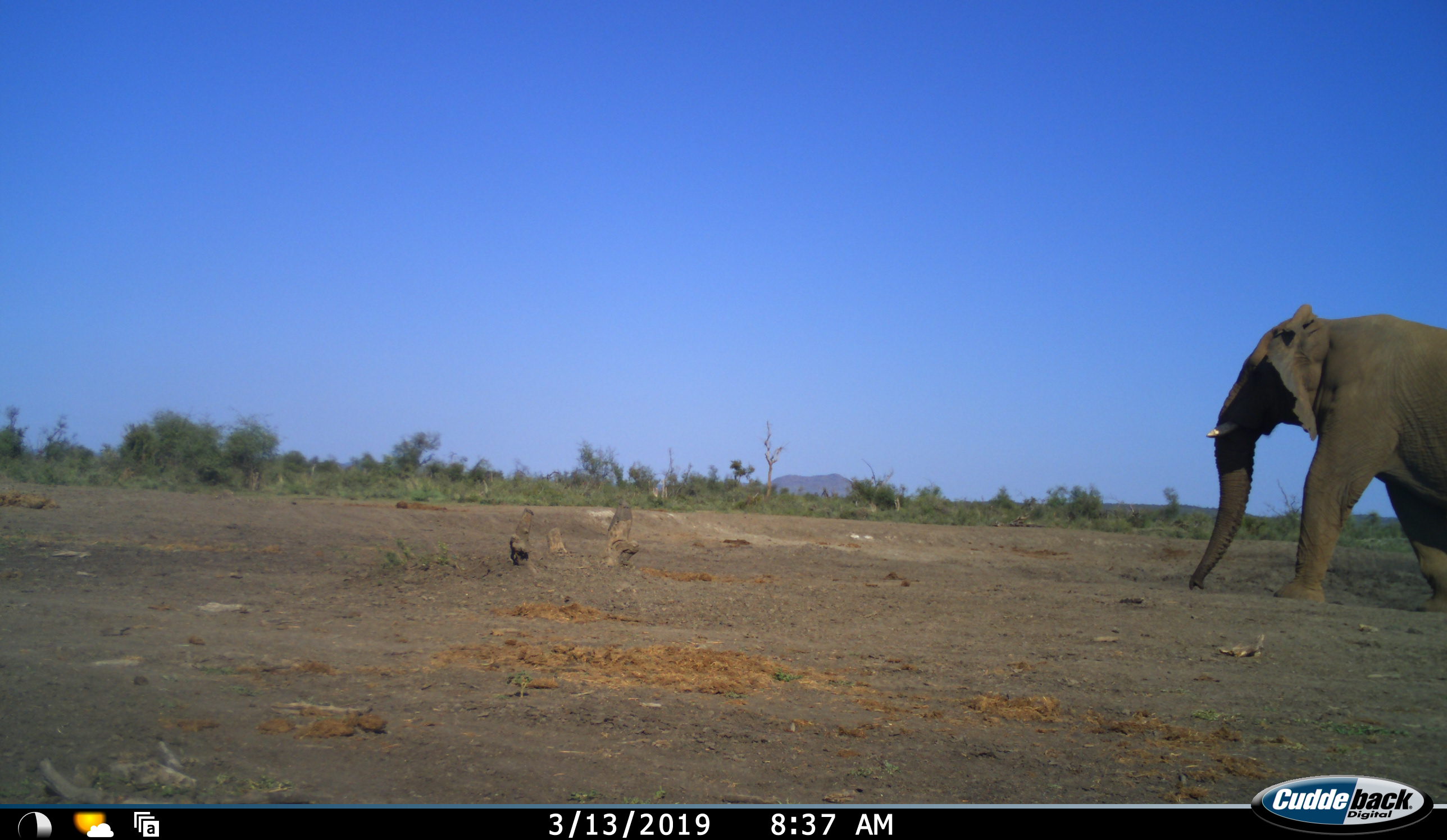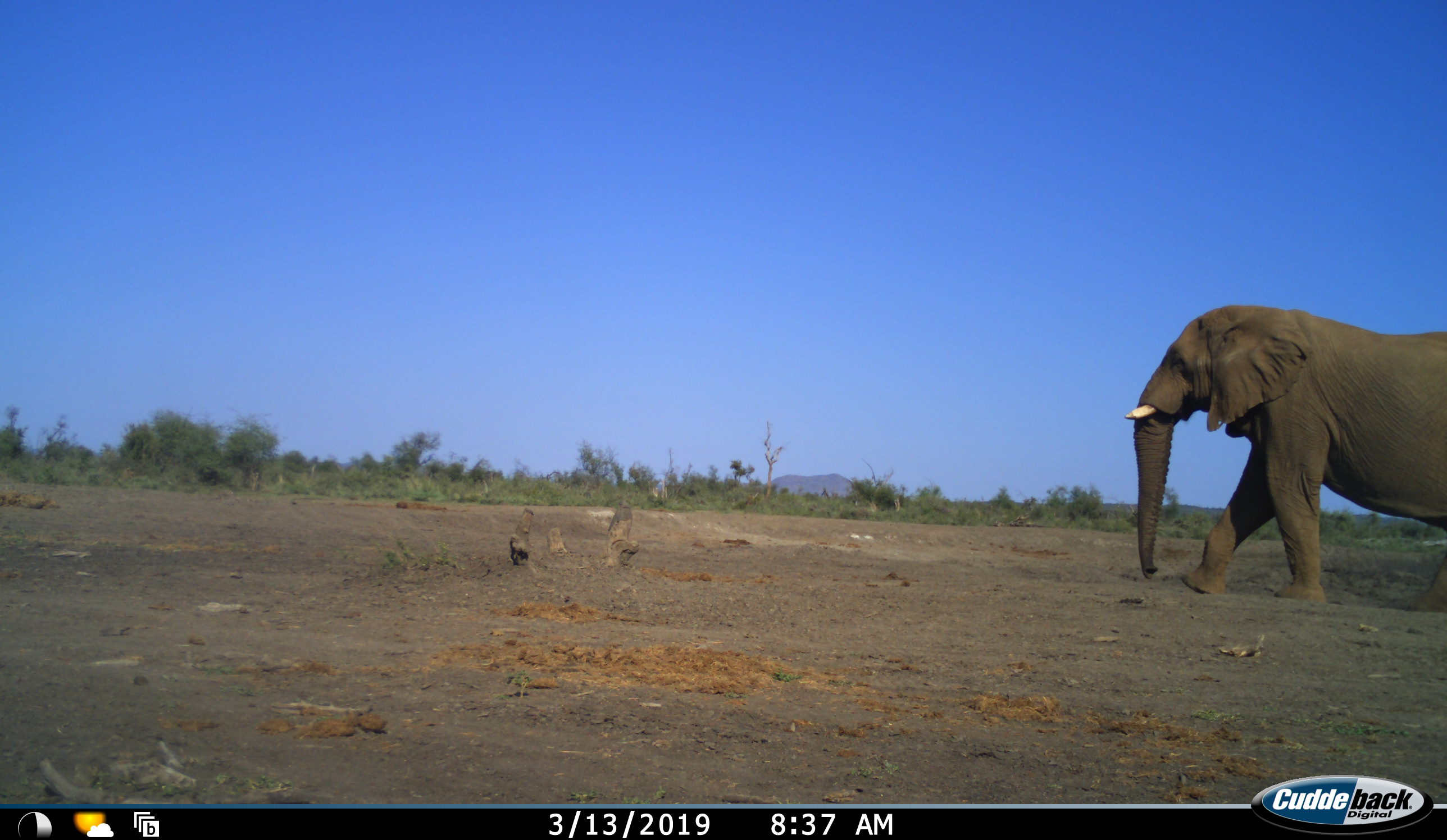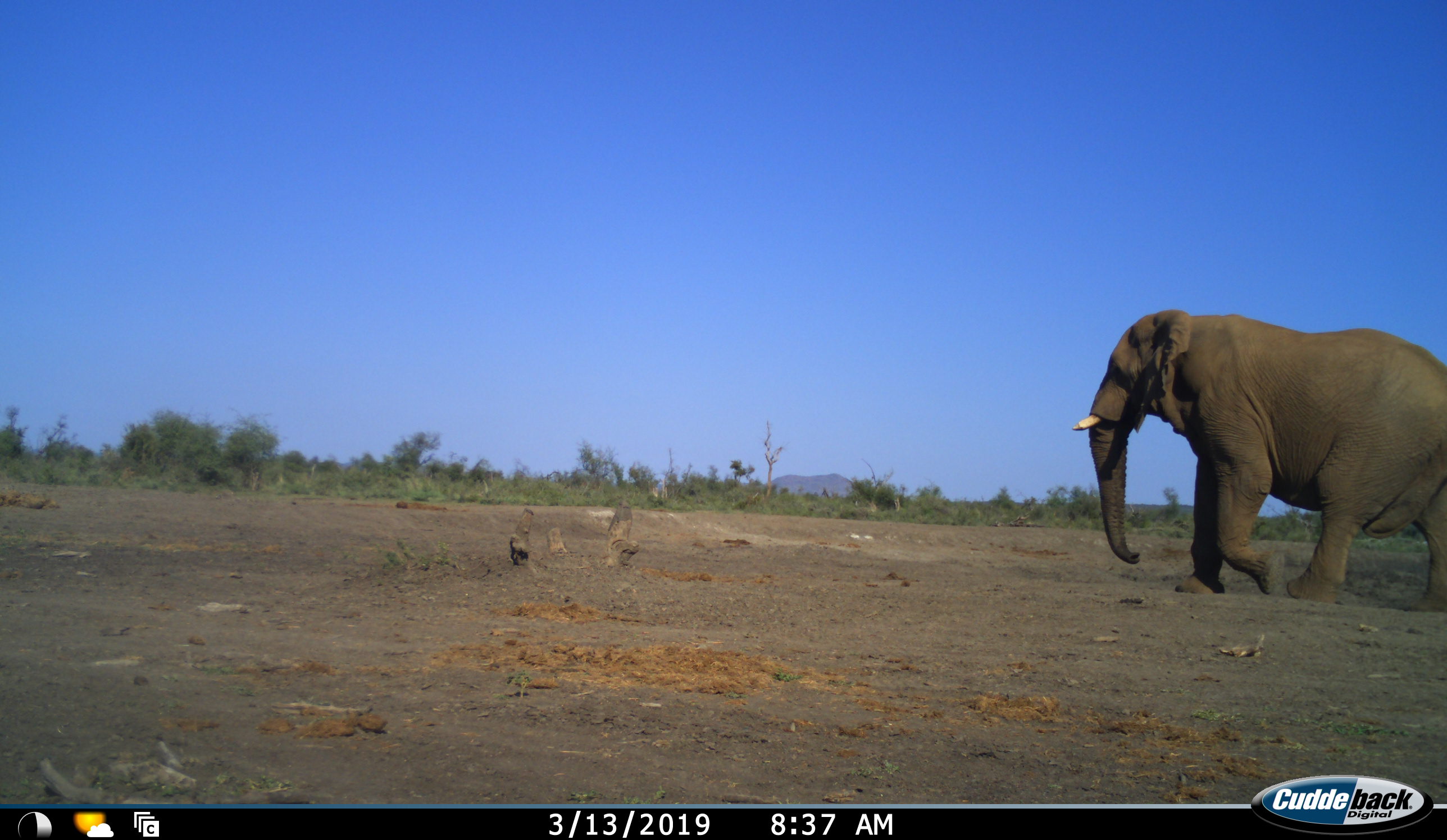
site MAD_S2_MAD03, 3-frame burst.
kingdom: Animalia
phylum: Chordata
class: Mammalia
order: Proboscidea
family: Elephantidae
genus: Loxodonta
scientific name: Loxodonta africana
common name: african bush elephant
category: elephant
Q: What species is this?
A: Elephant (african bush elephant) (Loxodonta africana).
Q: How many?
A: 1.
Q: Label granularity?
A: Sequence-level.